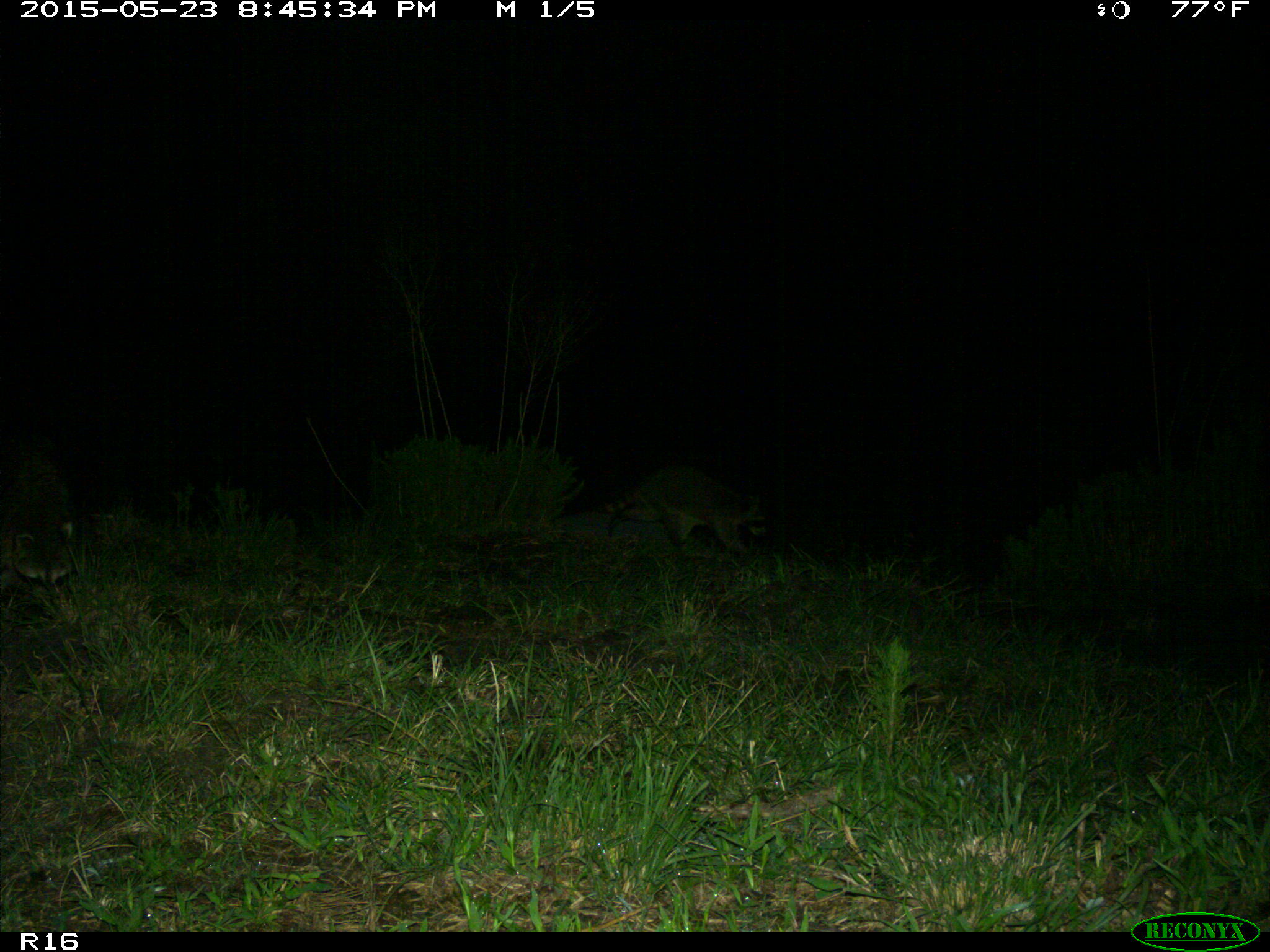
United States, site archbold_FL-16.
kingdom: Animalia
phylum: Chordata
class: Mammalia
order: Carnivora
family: Procyonidae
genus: Procyon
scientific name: Procyon lotor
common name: common raccoon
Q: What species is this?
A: Procyon lotor (common raccoon).